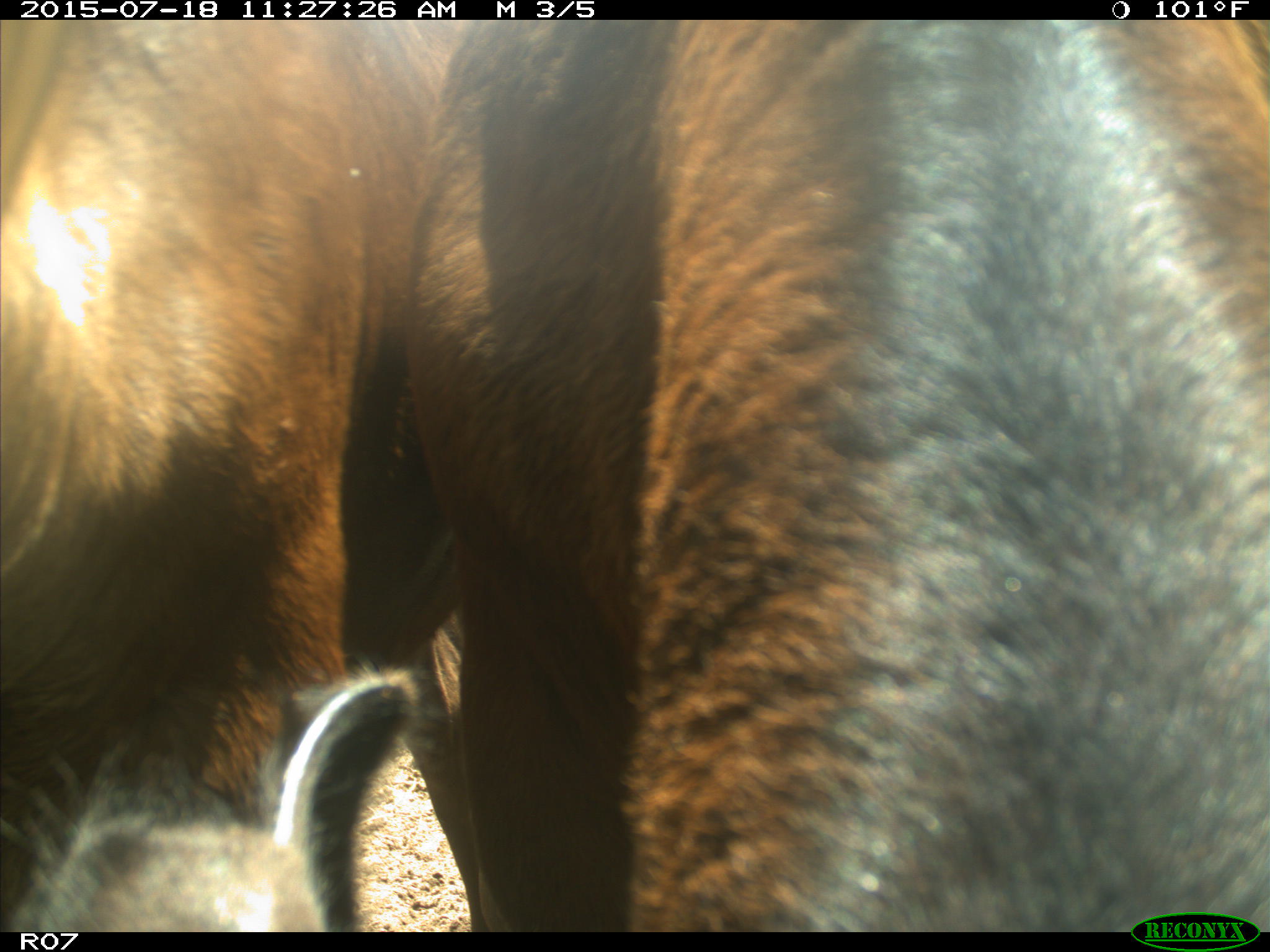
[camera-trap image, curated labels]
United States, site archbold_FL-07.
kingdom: Animalia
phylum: Chordata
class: Mammalia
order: Artiodactyla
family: Bovidae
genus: Bos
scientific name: Bos taurus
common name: domestic cow